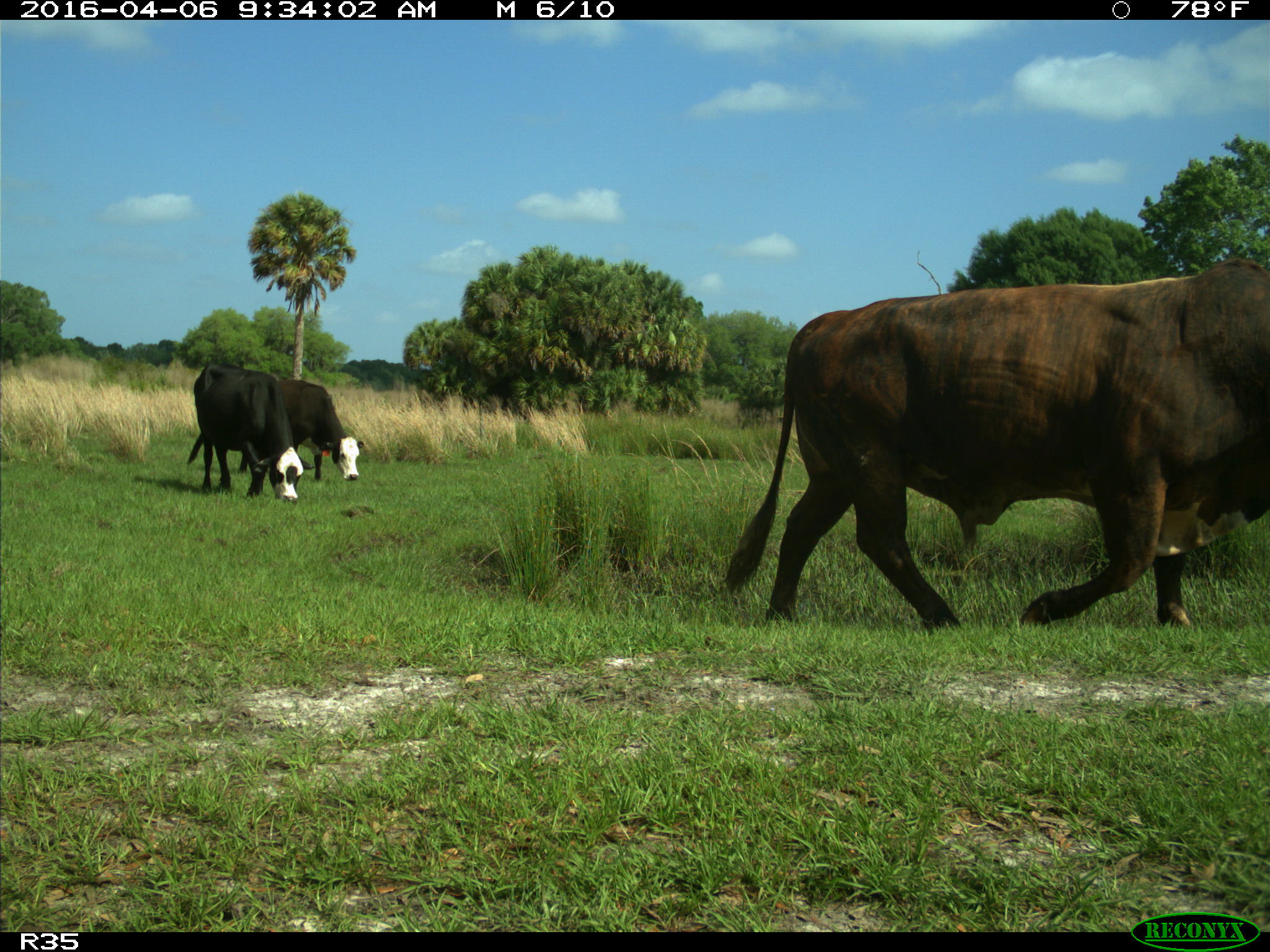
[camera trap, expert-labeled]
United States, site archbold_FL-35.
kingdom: Animalia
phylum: Chordata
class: Mammalia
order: Artiodactyla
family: Bovidae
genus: Bos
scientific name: Bos taurus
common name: domestic cow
Bos taurus (domestic cow).